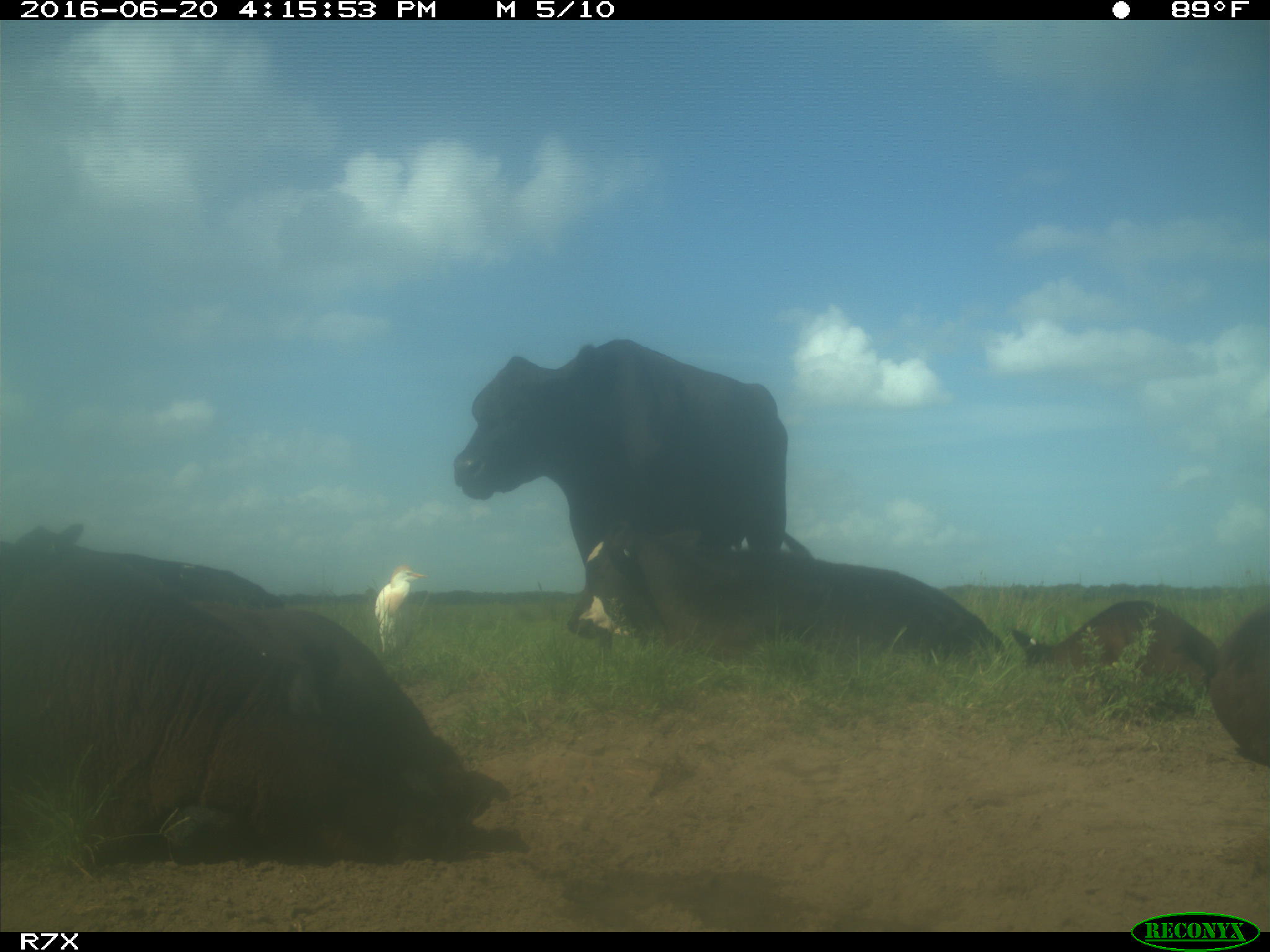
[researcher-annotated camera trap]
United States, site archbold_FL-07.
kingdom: Animalia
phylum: Chordata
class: Mammalia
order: Artiodactyla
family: Bovidae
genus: Bos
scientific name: Bos taurus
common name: domestic cow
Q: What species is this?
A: Bos taurus (domestic cow).